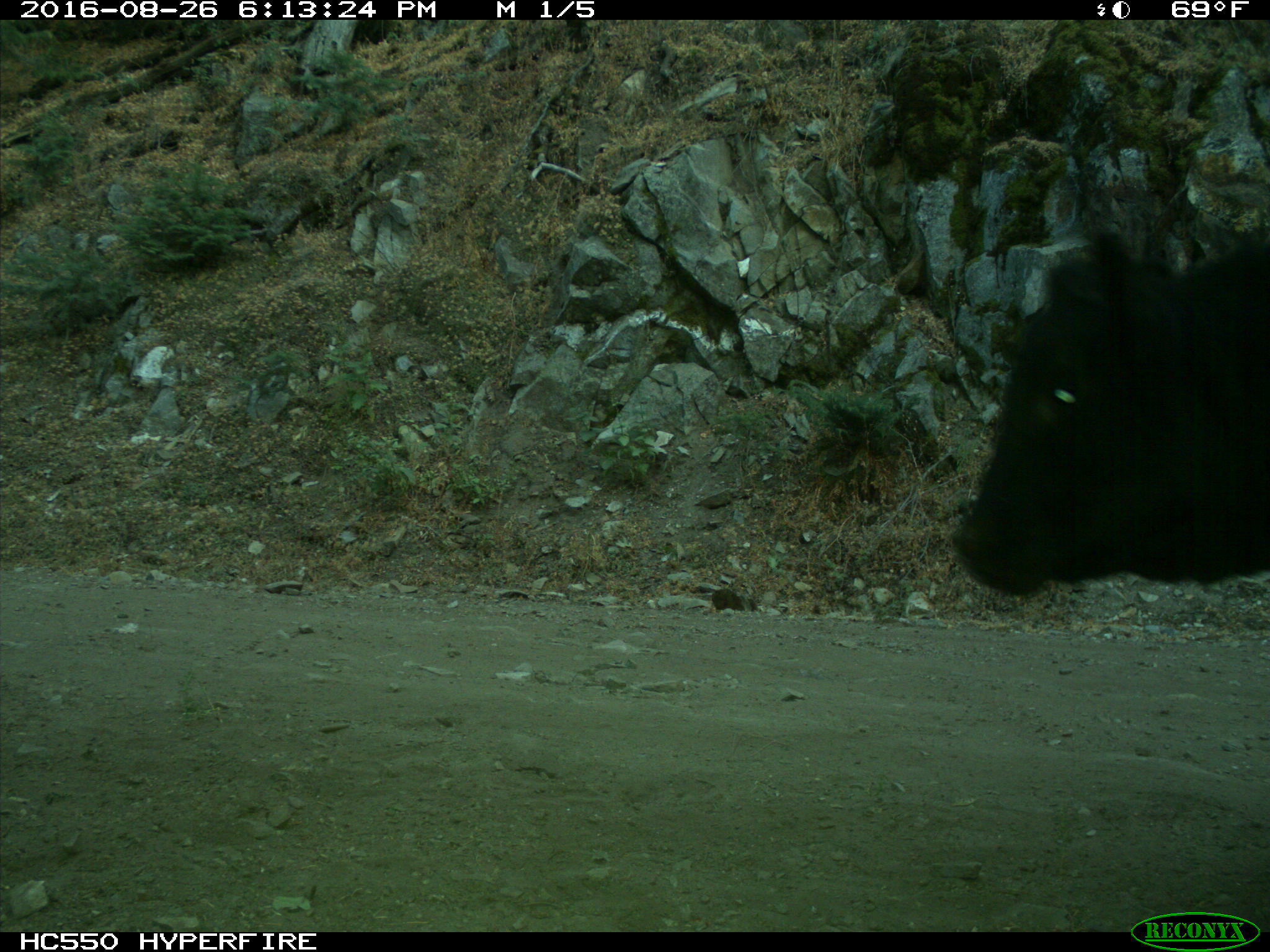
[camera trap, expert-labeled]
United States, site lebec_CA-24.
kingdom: Animalia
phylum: Chordata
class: Mammalia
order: Artiodactyla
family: Bovidae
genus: Bos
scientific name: Bos taurus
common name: domestic cow